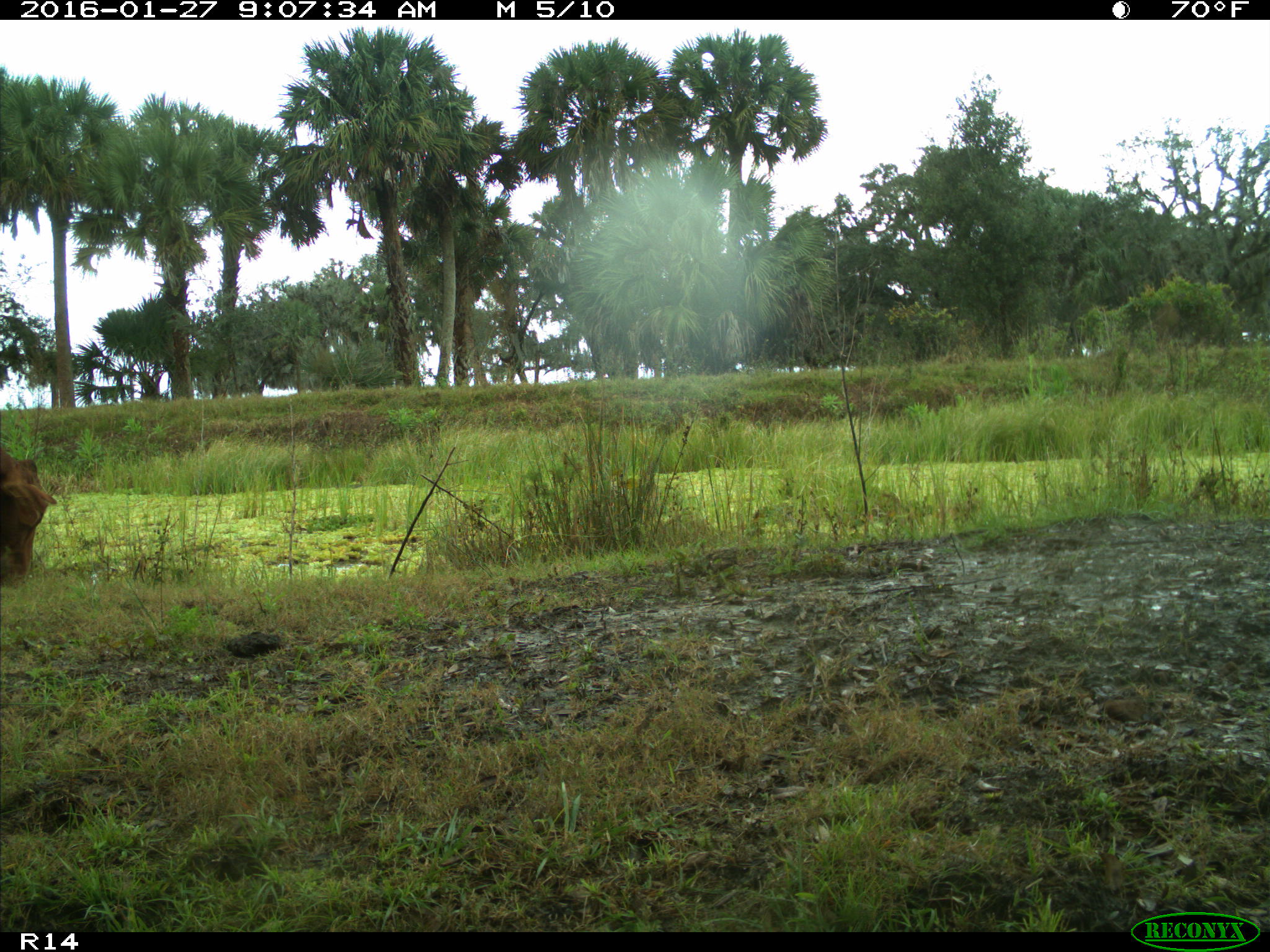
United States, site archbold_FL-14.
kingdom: Animalia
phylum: Chordata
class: Mammalia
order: Artiodactyla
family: Bovidae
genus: Bos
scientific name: Bos taurus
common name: domestic cow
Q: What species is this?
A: Bos taurus (domestic cow).